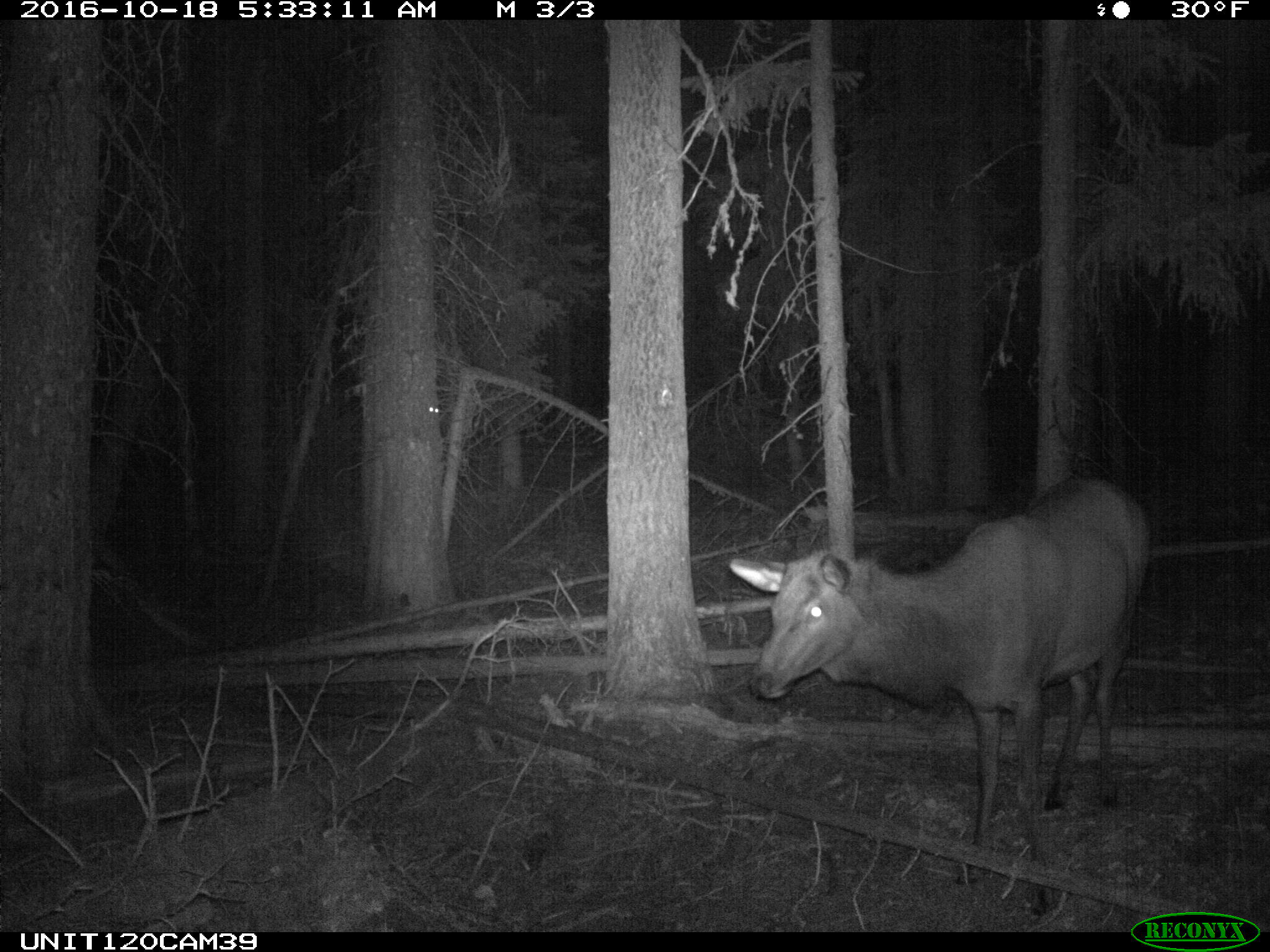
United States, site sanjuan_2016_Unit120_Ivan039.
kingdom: Animalia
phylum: Chordata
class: Mammalia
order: Artiodactyla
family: Cervidae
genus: Cervus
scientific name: Cervus elaphus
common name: red deer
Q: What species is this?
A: Cervus elaphus (red deer).